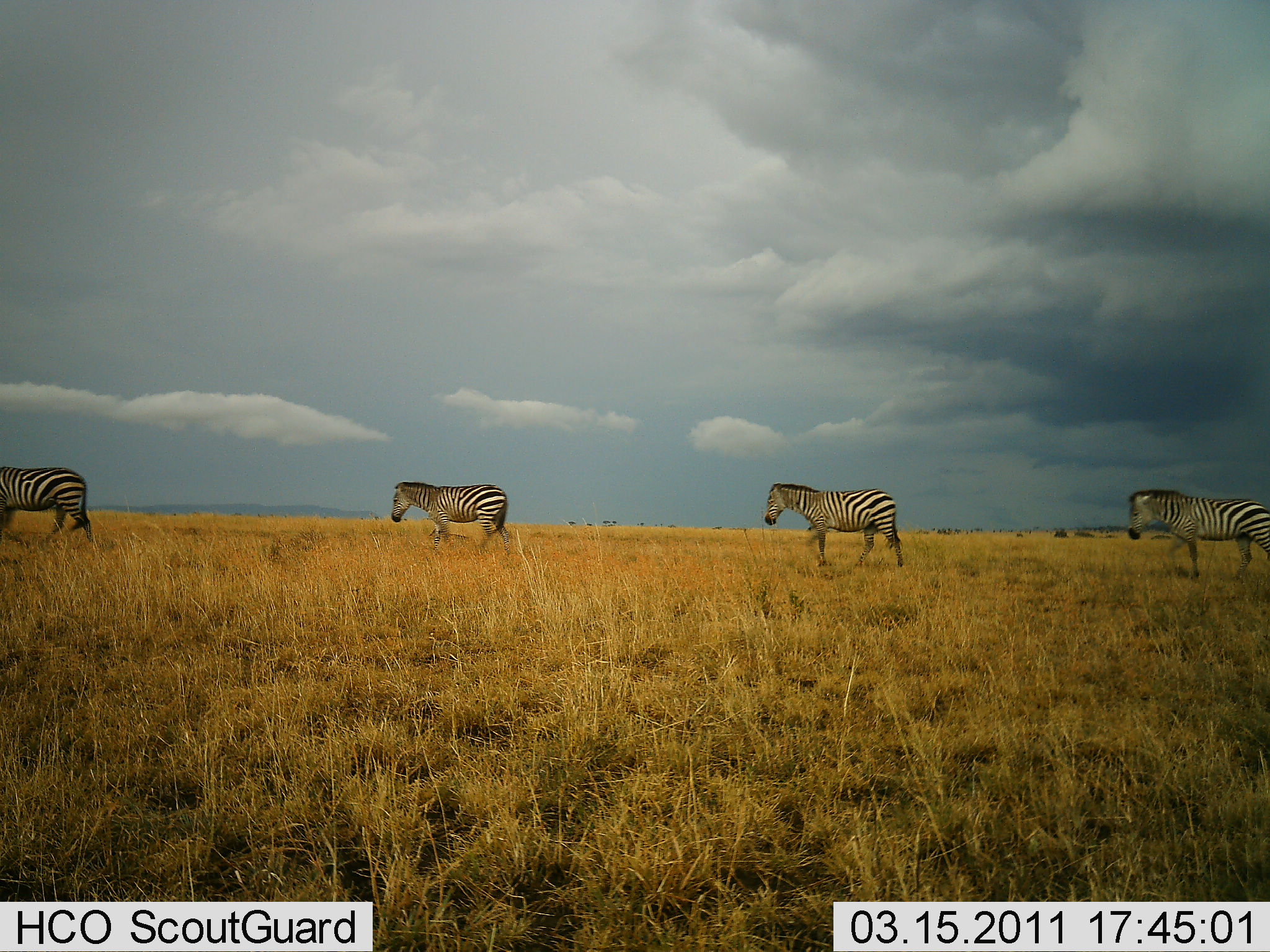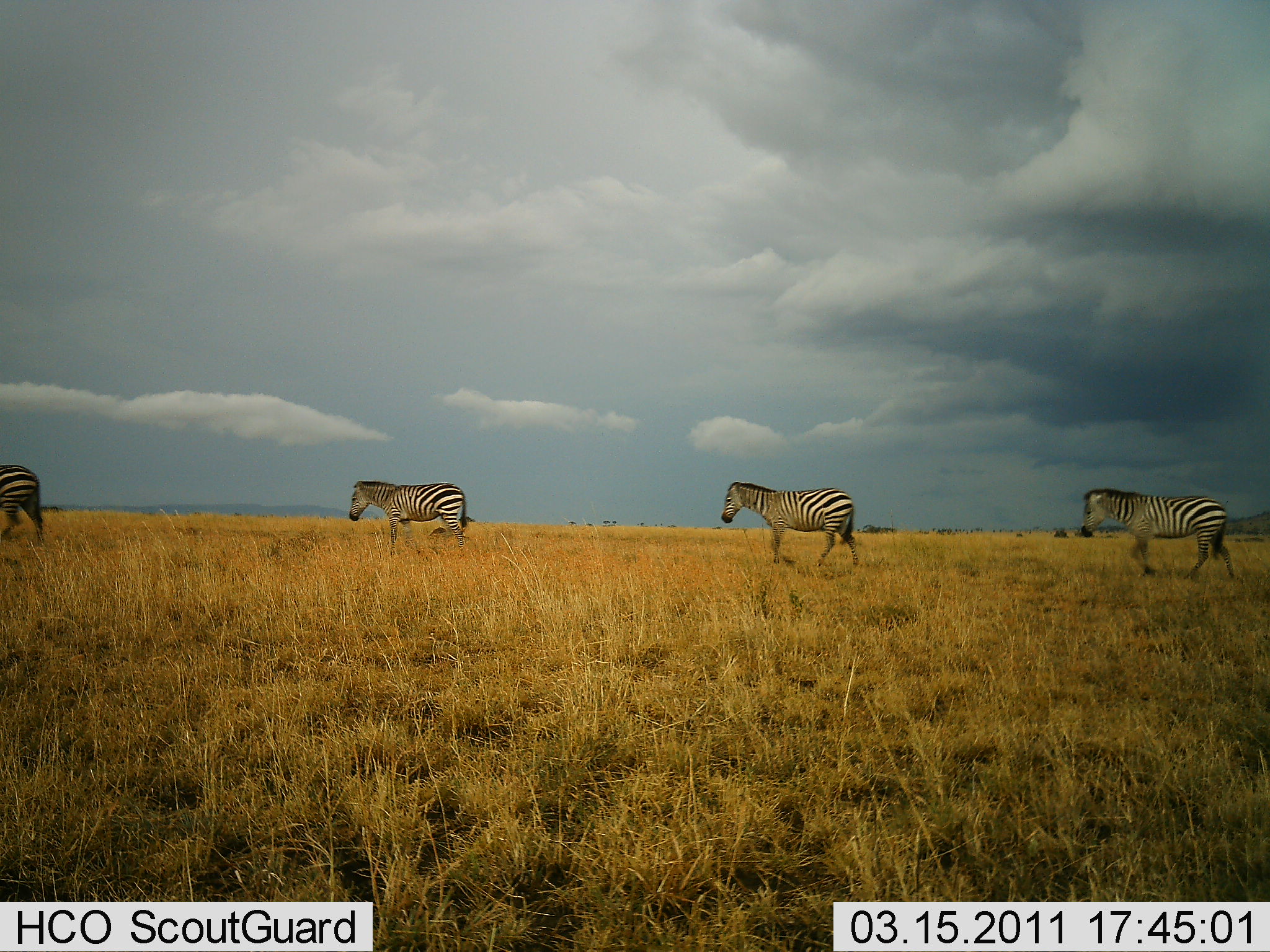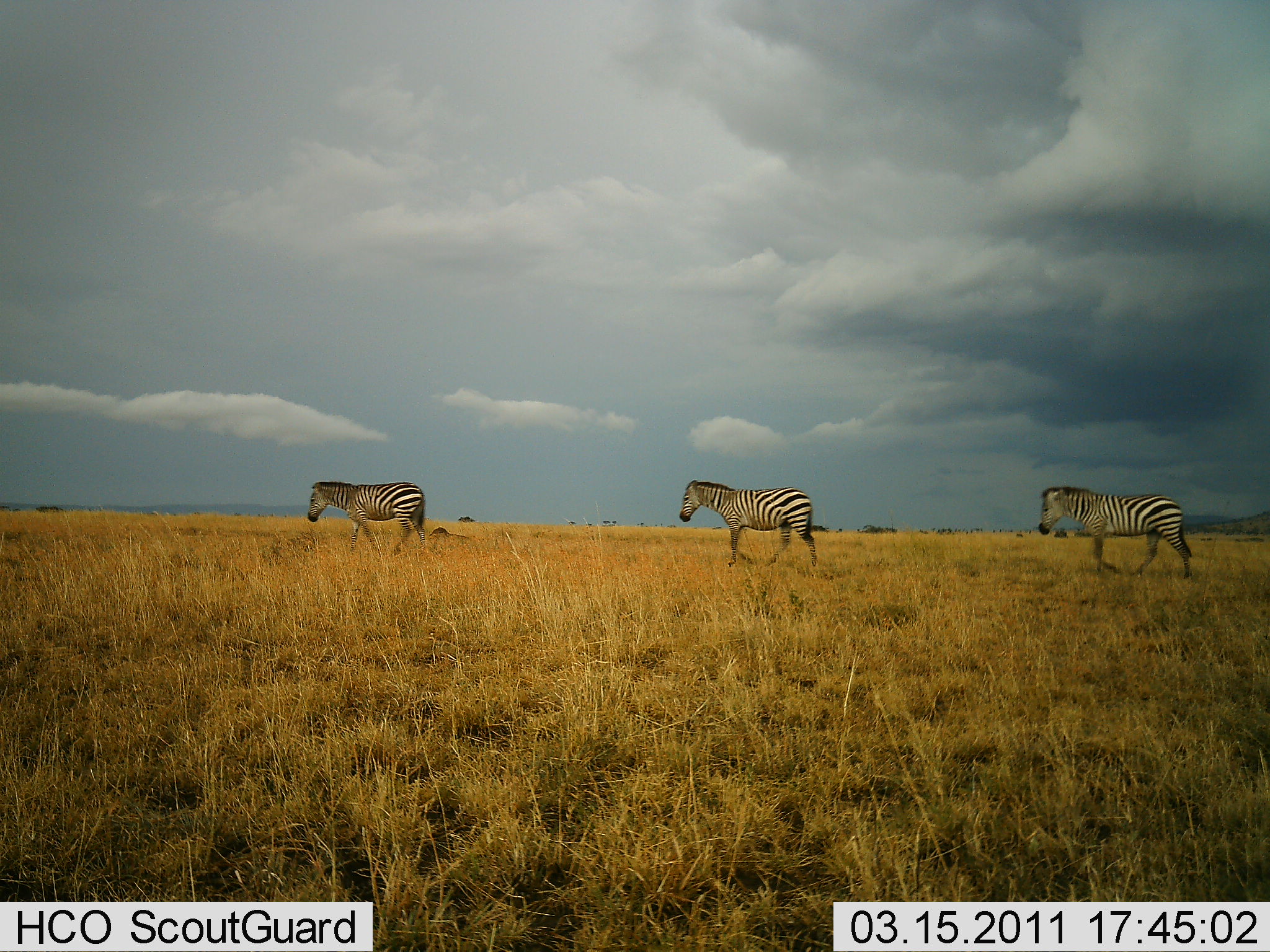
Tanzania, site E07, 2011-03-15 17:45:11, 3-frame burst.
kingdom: Animalia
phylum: Chordata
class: Mammalia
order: Perissodactyla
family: Equidae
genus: Equus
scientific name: Equus quagga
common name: plains zebra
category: zebra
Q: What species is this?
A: Zebra (plains zebra) (Equus quagga).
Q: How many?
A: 4.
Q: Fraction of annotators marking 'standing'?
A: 0%.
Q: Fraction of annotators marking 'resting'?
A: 0%.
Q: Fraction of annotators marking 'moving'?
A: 100%.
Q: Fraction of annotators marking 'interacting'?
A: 0%.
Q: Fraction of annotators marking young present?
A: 0%.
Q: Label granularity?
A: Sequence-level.